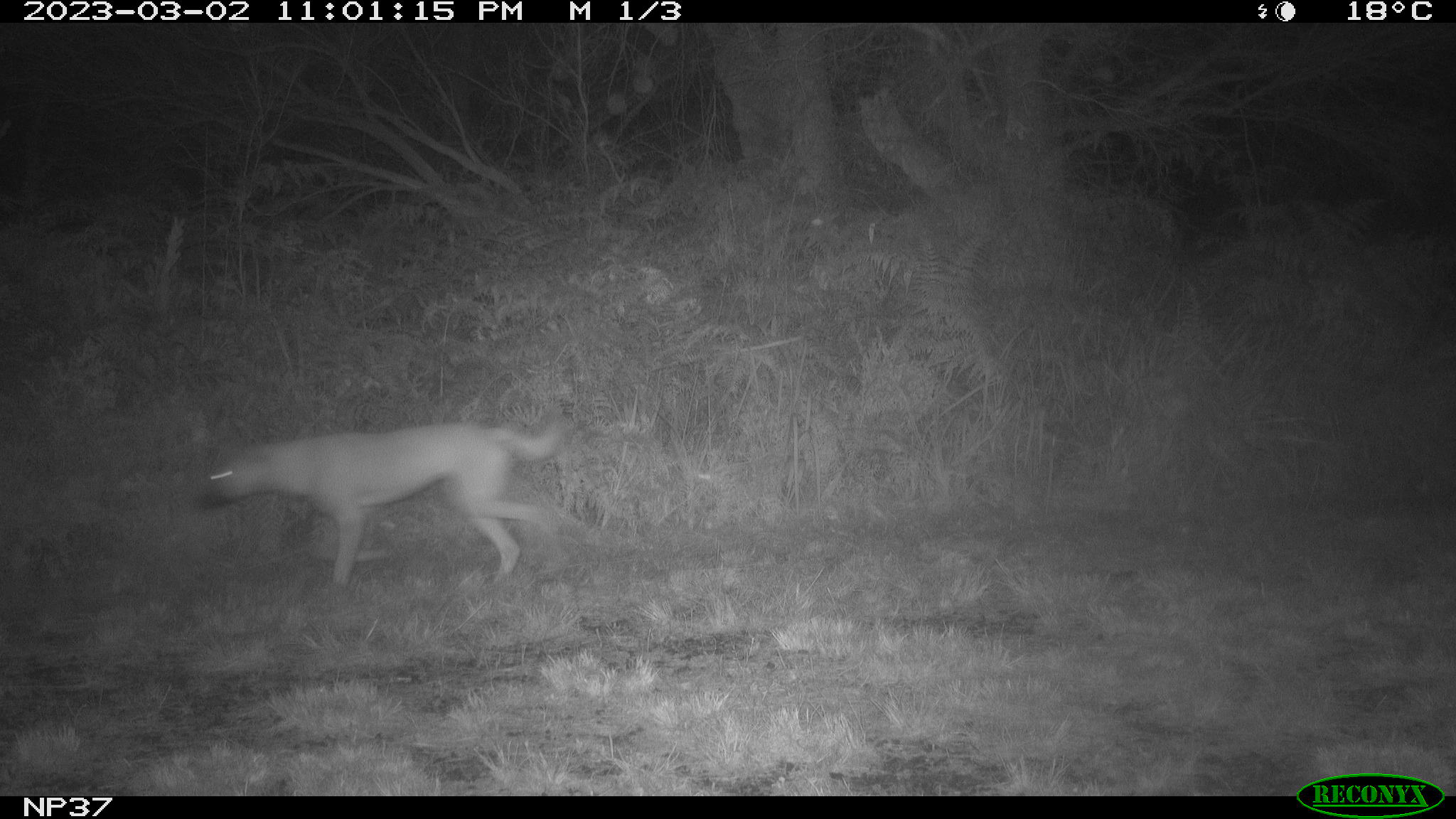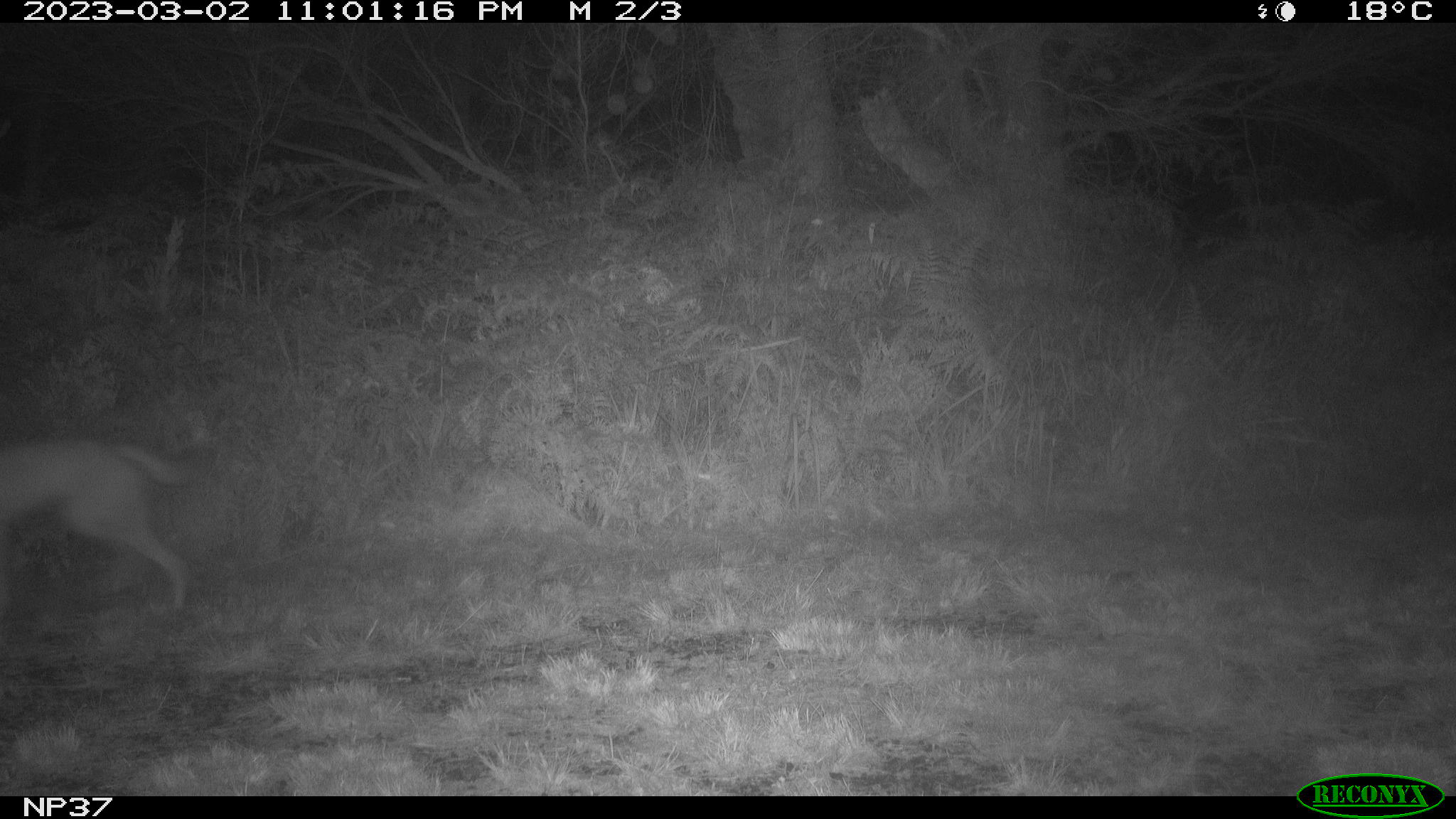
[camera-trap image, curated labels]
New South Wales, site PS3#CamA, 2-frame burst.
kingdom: Animalia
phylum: Chordata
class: Mammalia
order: Carnivora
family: Canidae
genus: Canis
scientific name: Canis familiaris dingo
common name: dingo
Dingo (Canis familiaris dingo).